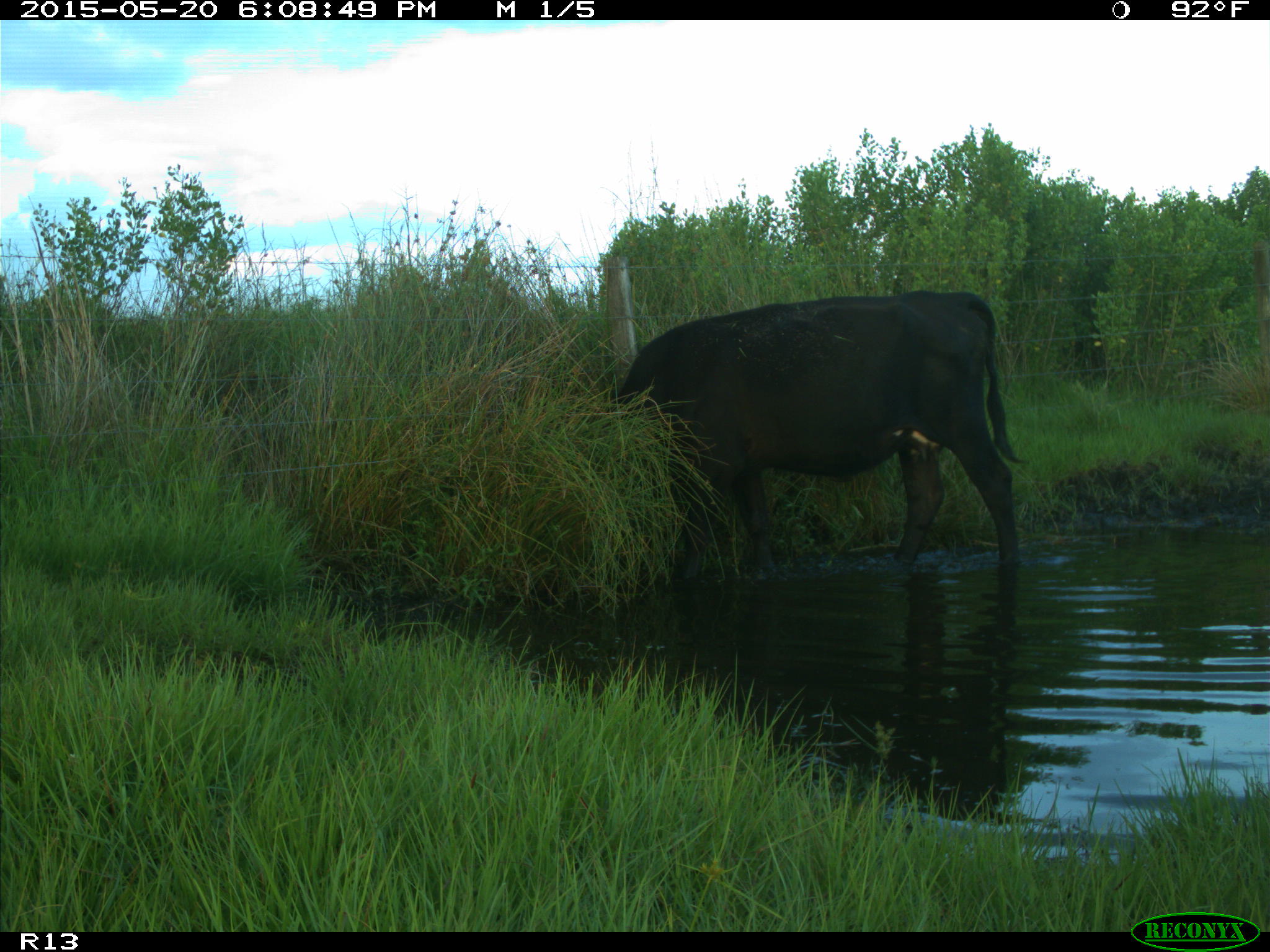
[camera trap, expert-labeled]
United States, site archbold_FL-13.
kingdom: Animalia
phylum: Chordata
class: Mammalia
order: Artiodactyla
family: Bovidae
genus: Bos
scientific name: Bos taurus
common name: domestic cow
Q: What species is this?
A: Bos taurus (domestic cow).